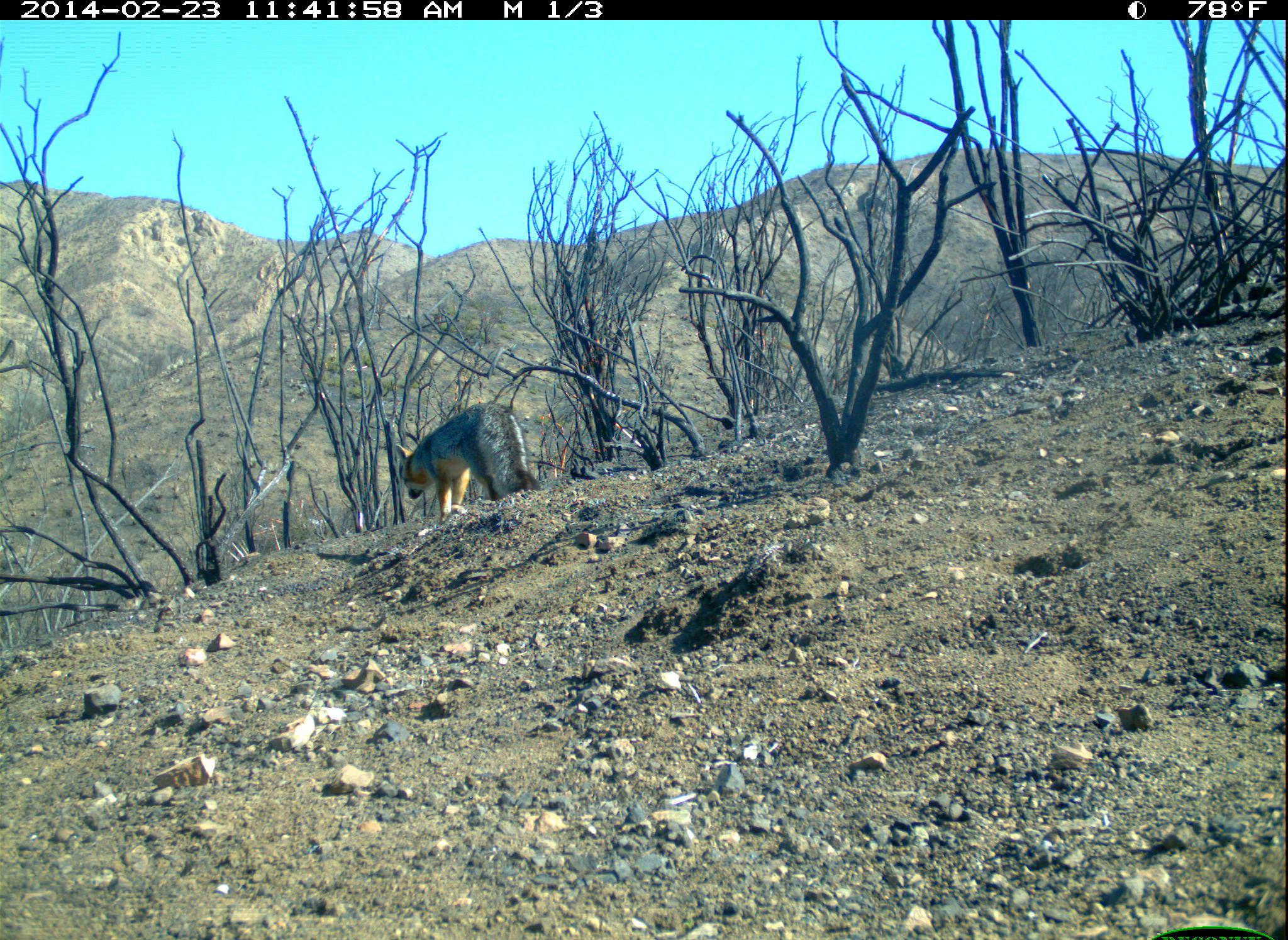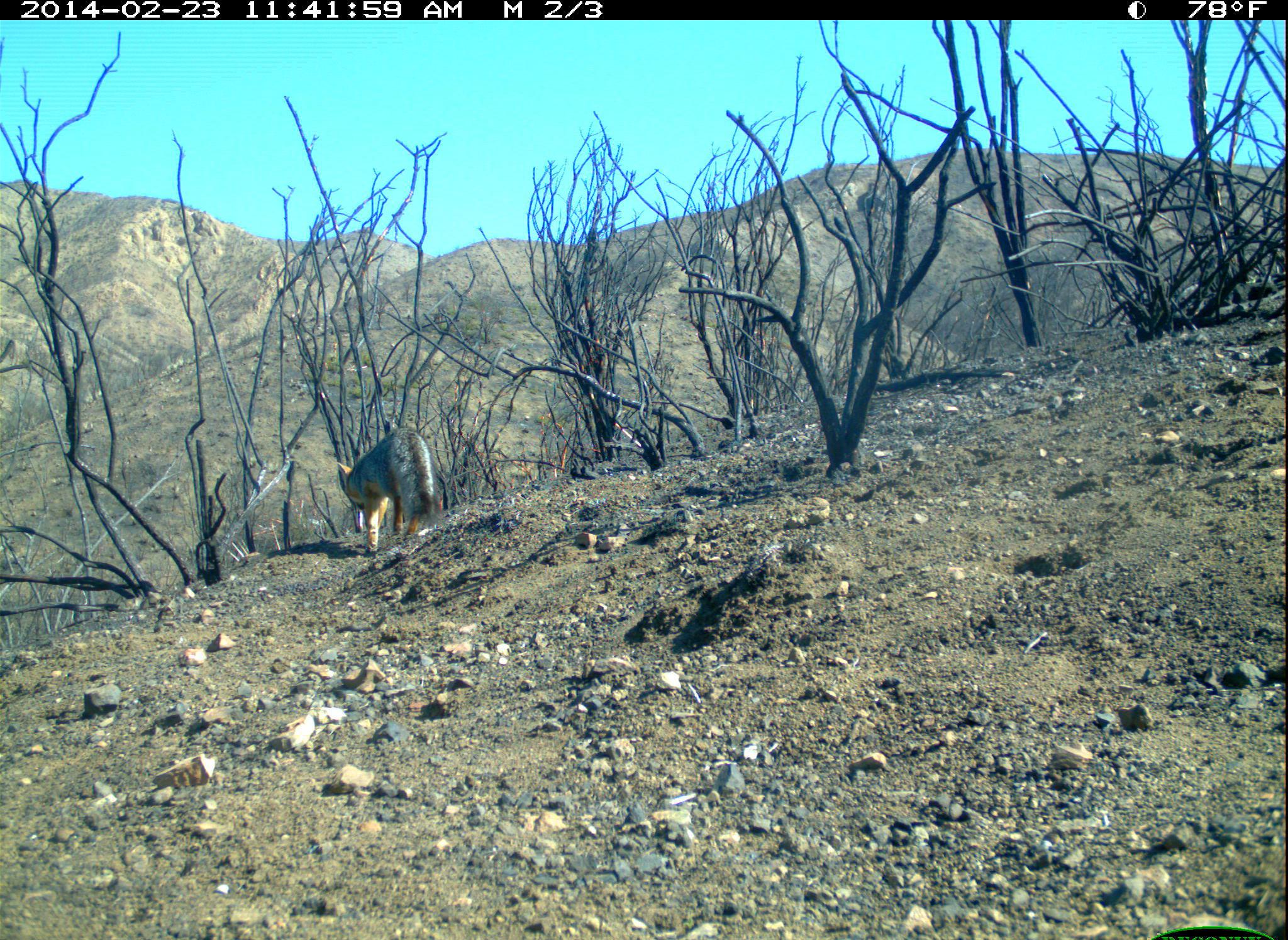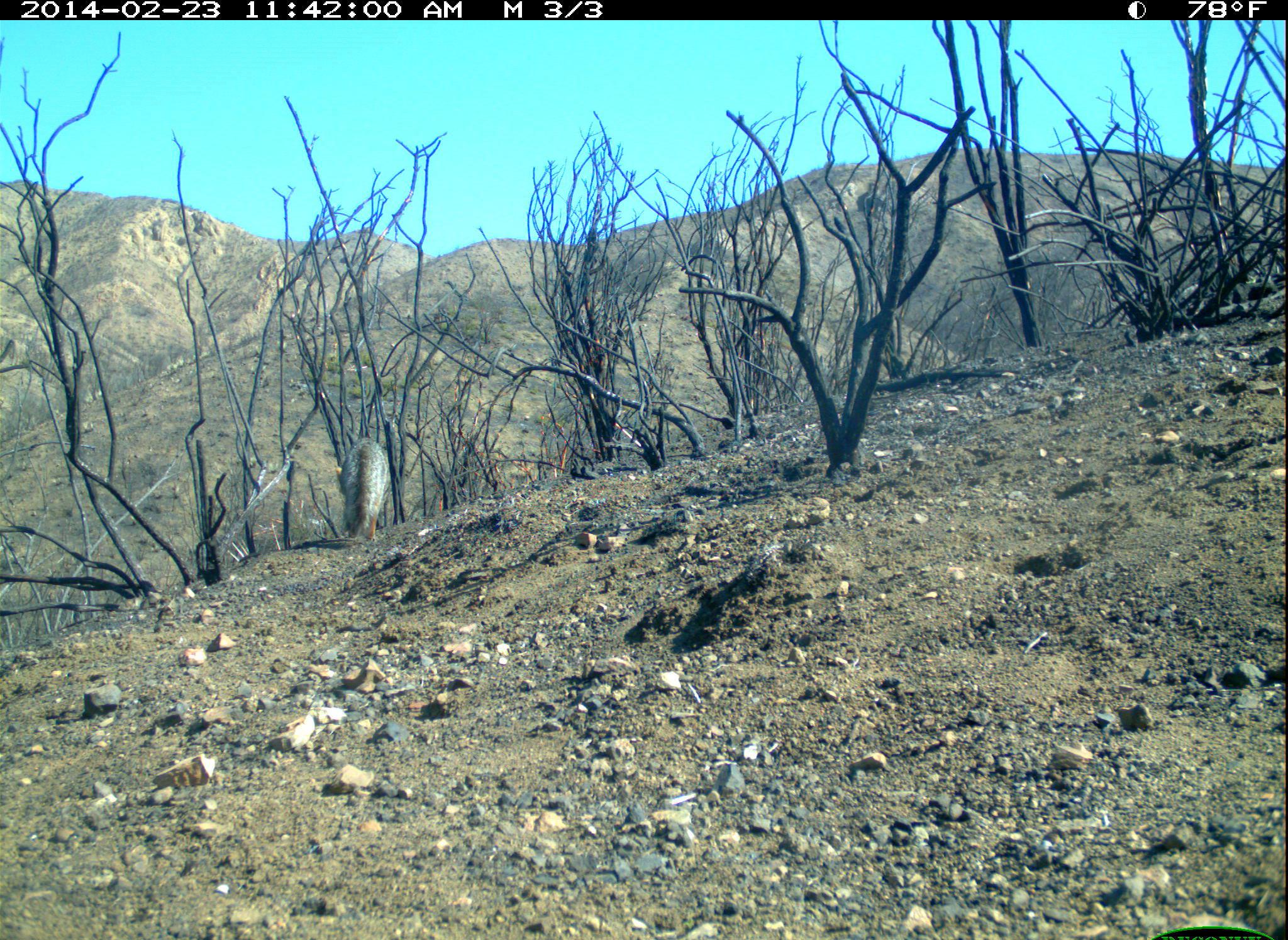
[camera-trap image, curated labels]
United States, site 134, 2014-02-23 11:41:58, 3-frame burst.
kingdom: Animalia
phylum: Chordata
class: Mammalia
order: Carnivora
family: Canidae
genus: Urocyon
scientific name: Urocyon cinereoargenteus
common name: gray fox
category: fox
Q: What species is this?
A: Fox (gray fox) (Urocyon cinereoargenteus).